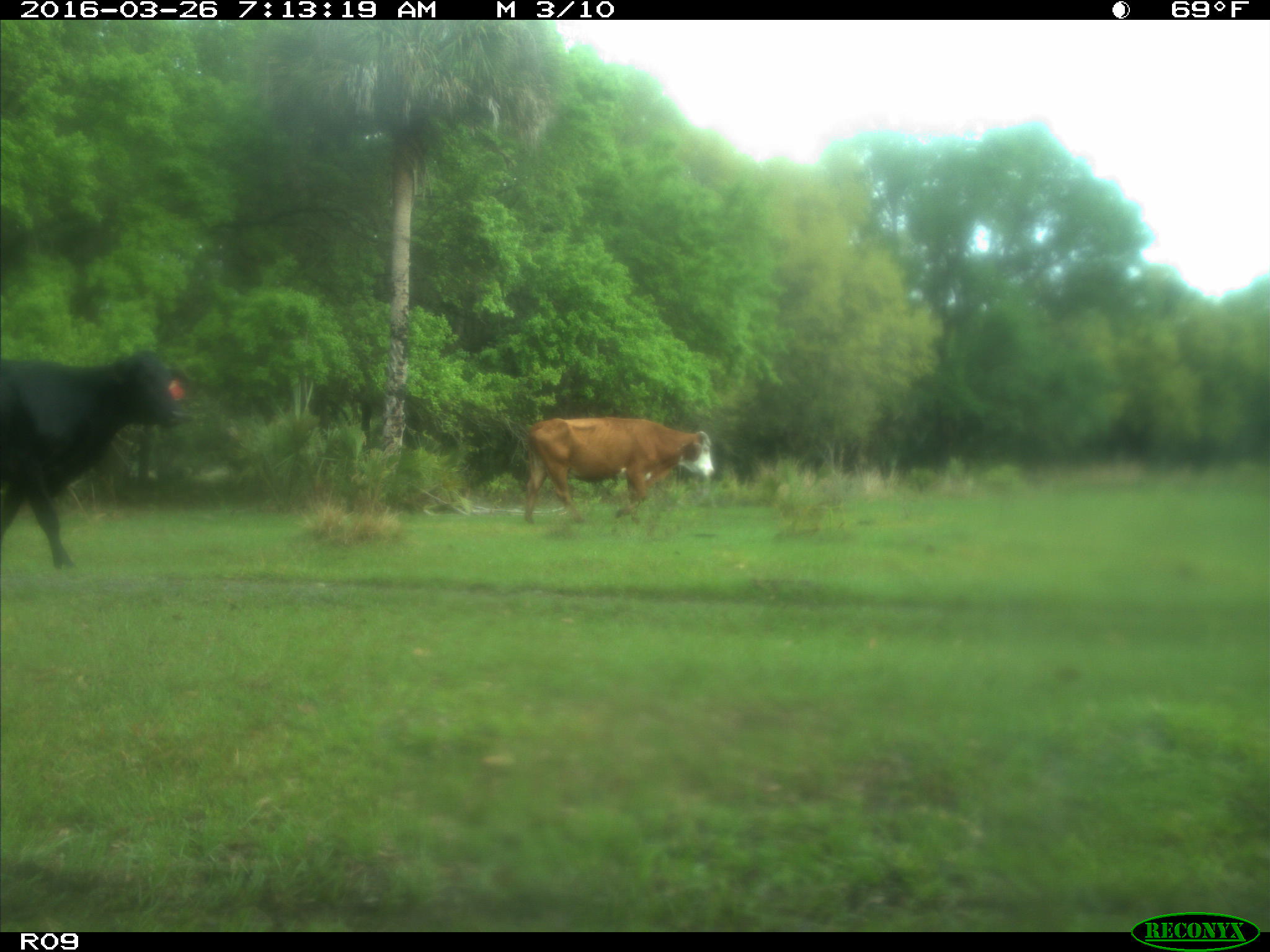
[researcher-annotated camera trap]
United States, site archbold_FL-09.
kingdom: Animalia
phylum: Chordata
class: Mammalia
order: Artiodactyla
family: Bovidae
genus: Bos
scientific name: Bos taurus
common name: domestic cow